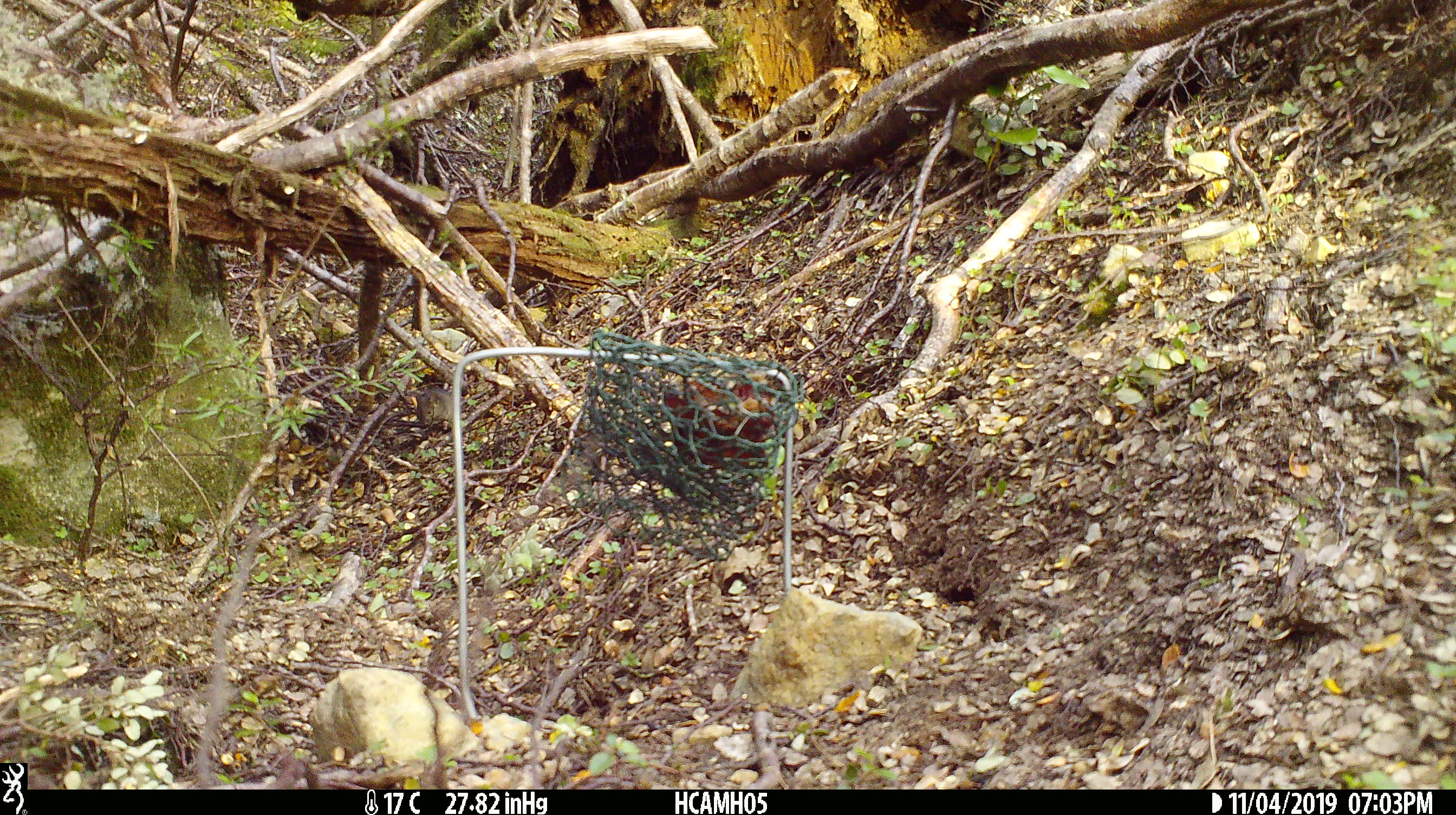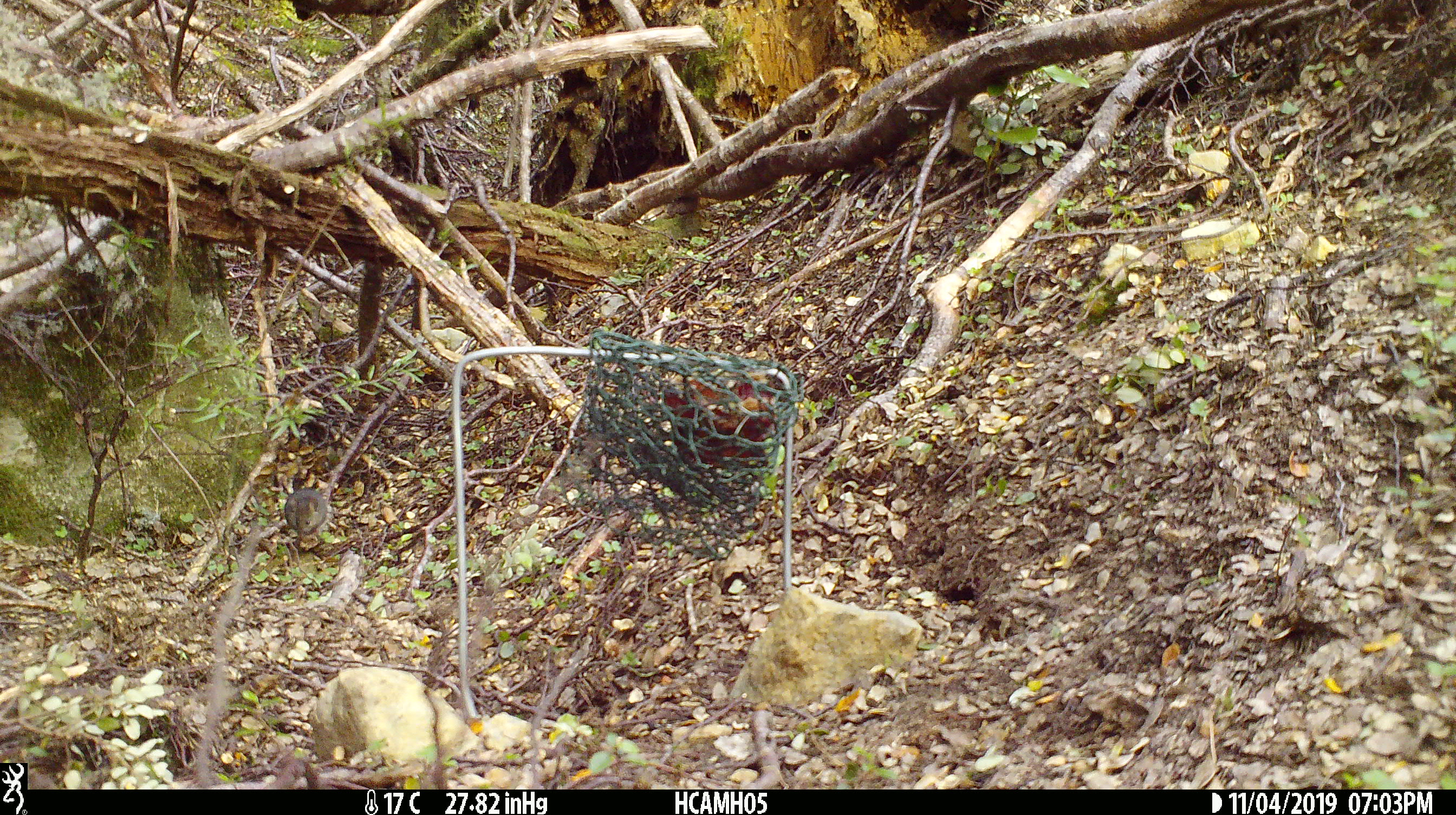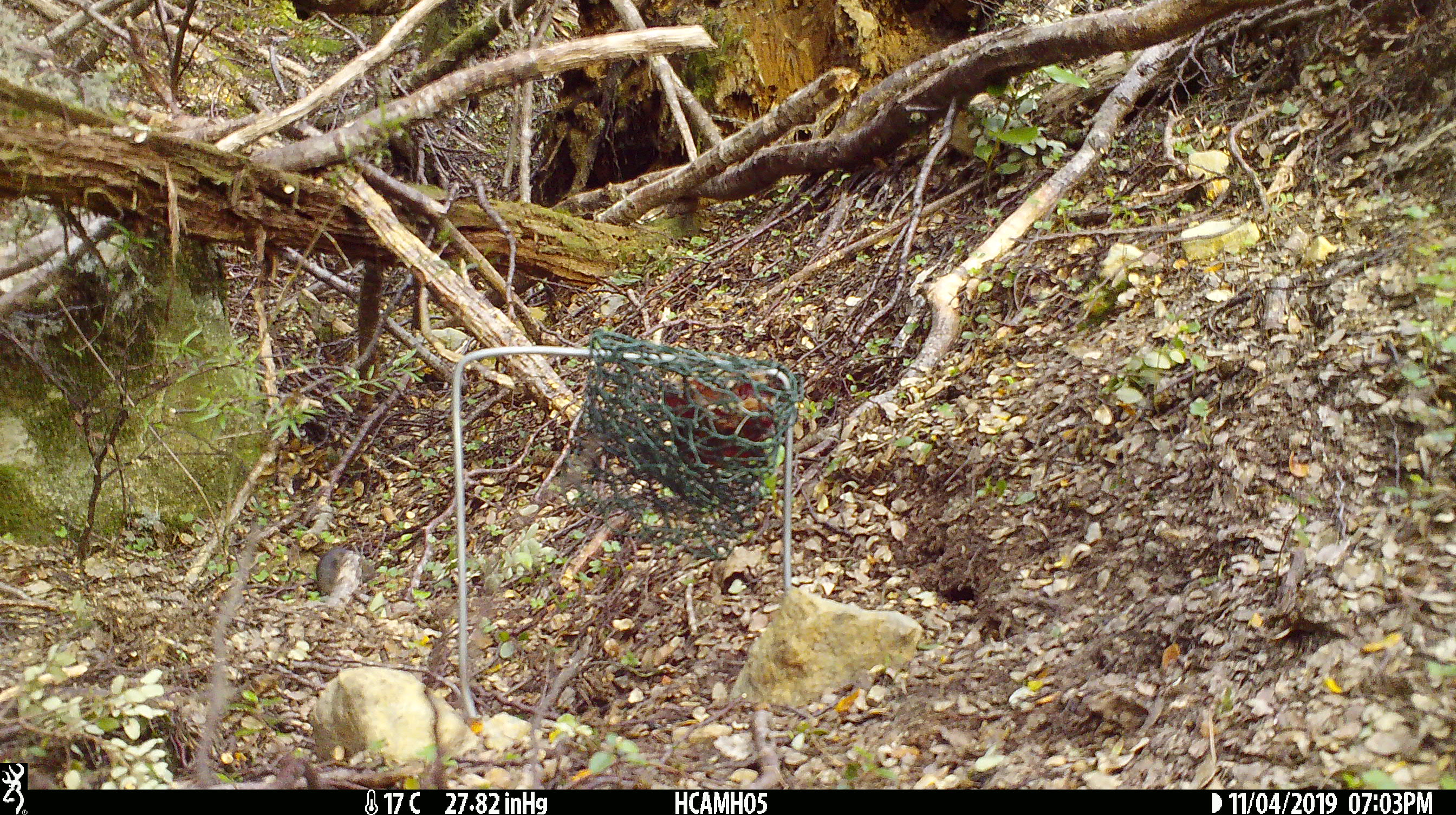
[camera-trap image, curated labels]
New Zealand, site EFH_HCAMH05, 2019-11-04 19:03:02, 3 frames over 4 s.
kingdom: Animalia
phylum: Chordata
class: Mammalia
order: Rodentia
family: Muridae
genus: Mus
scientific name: Mus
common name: mouse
Mouse (Mus).